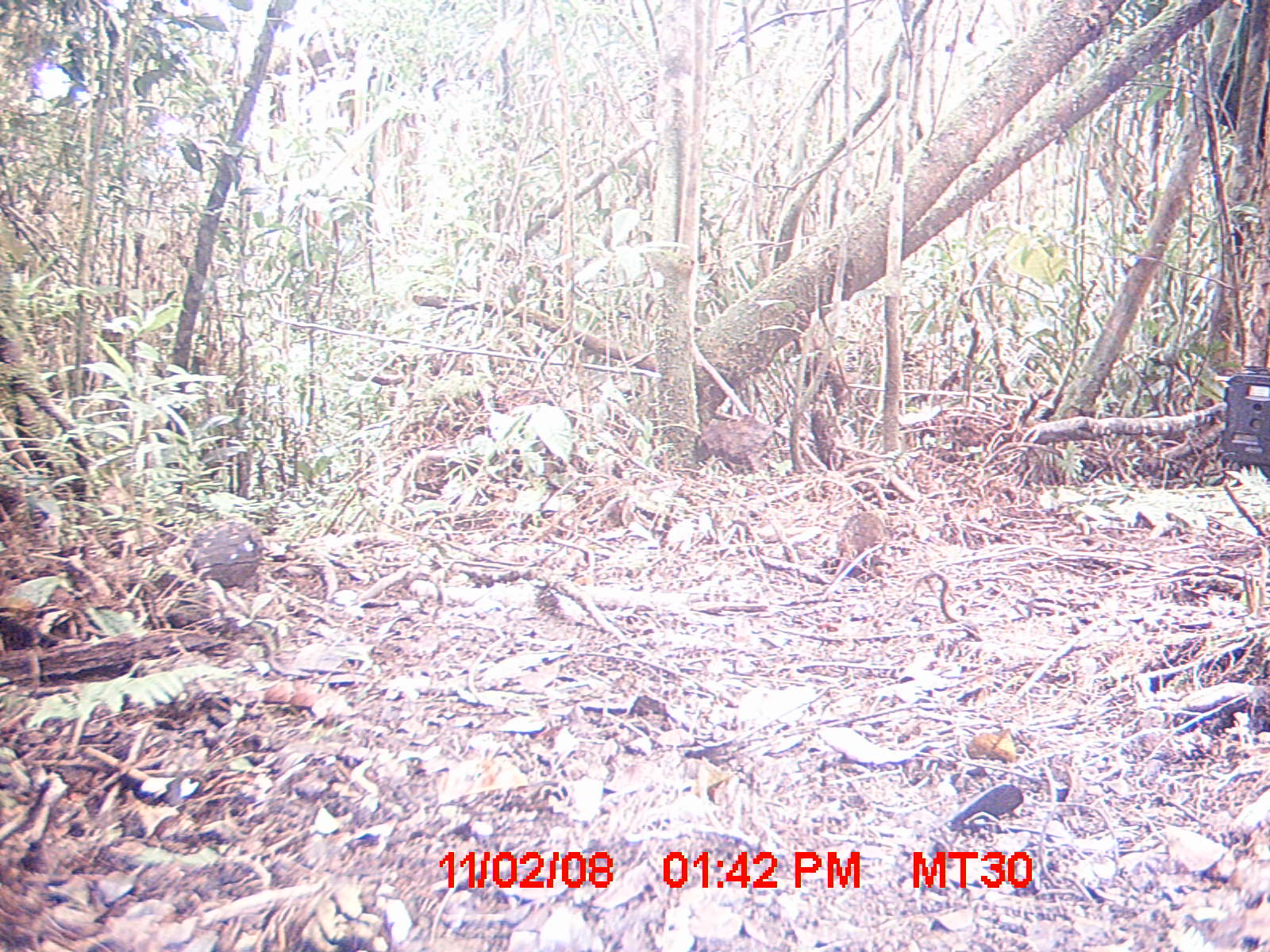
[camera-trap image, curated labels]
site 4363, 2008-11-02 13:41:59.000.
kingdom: Animalia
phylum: Chordata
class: Mammalia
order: Rodentia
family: Nesomyidae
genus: Nesomys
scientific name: Nesomys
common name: nesomys rodents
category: nesomys sp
Nesomys sp (nesomys rodents) (Nesomys), count 1.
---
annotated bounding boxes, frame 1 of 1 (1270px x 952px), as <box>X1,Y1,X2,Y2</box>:
nesomys sp: <box>832,508,887,583</box>